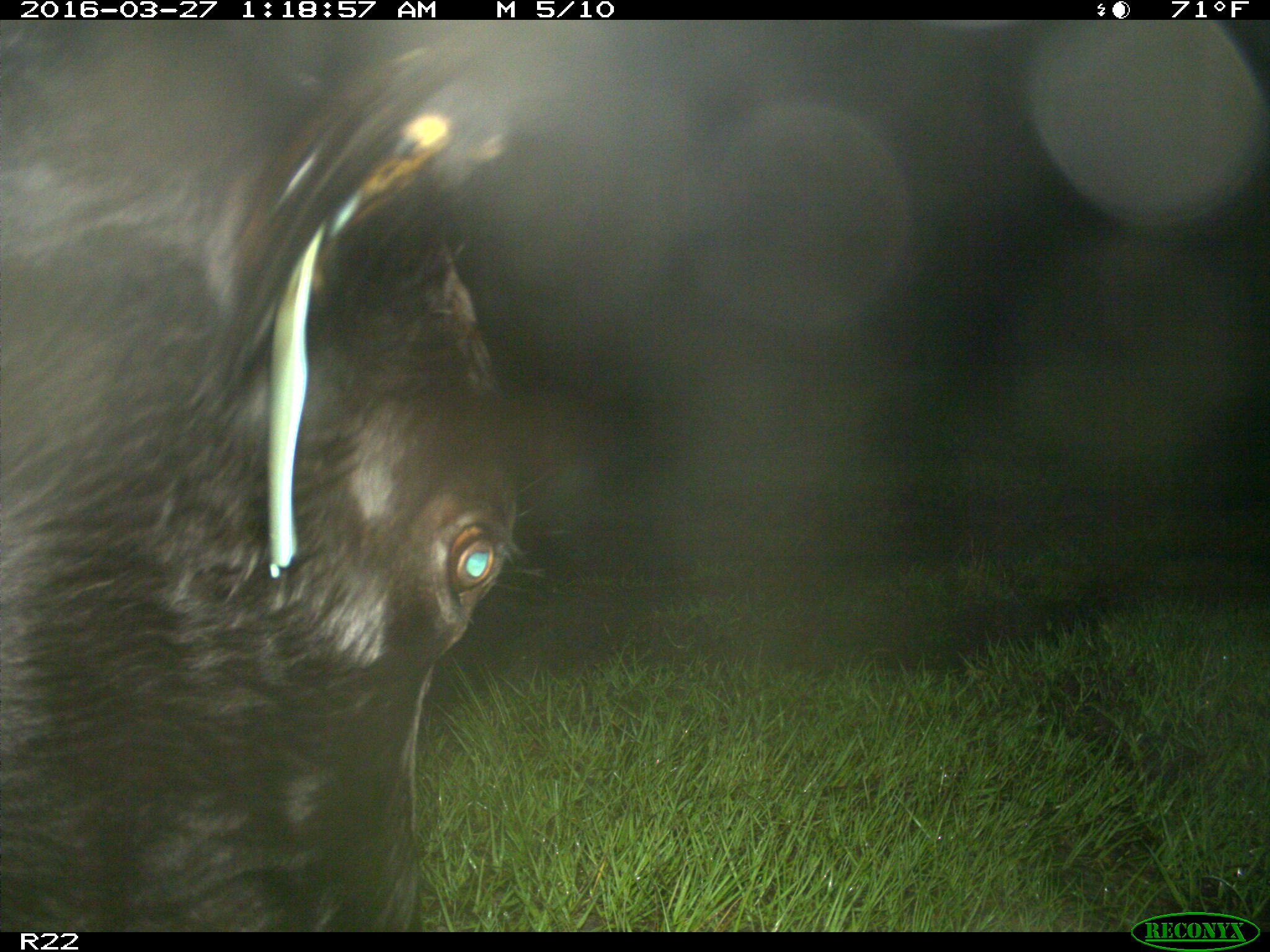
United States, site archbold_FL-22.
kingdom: Animalia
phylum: Chordata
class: Mammalia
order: Artiodactyla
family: Bovidae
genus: Bos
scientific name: Bos taurus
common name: domestic cow